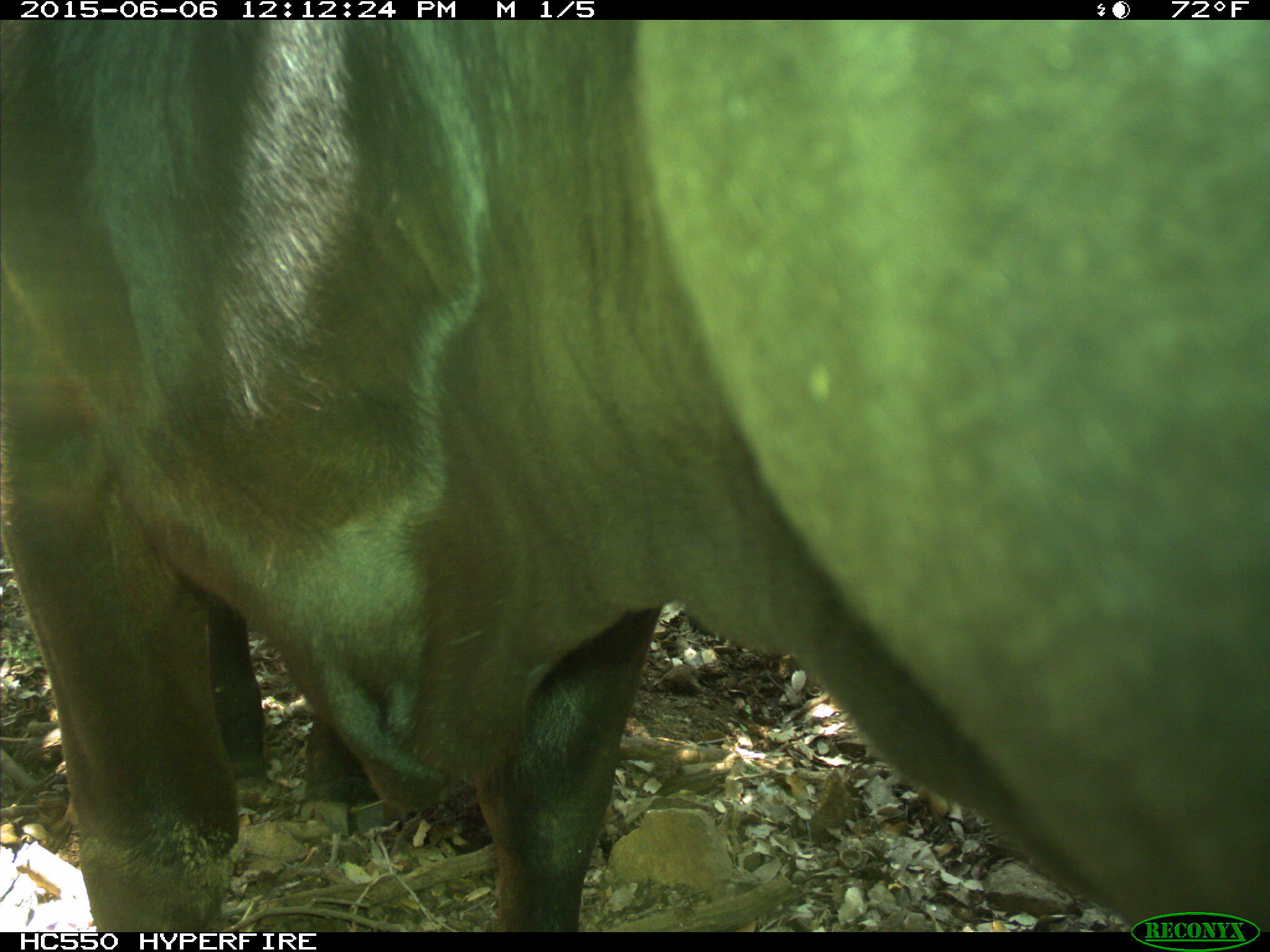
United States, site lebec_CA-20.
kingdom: Animalia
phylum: Chordata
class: Mammalia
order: Artiodactyla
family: Bovidae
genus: Bos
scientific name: Bos taurus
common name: domestic cow